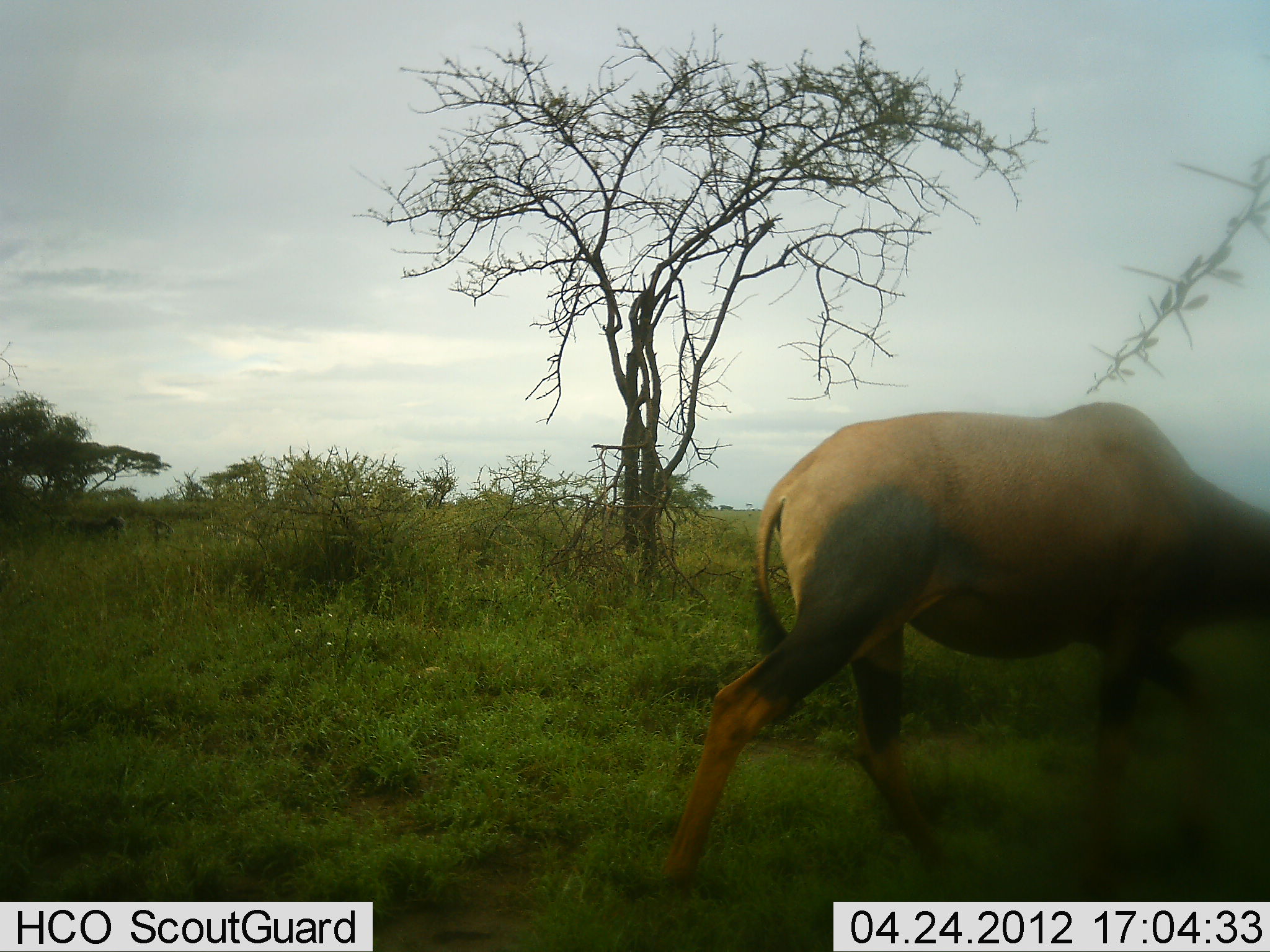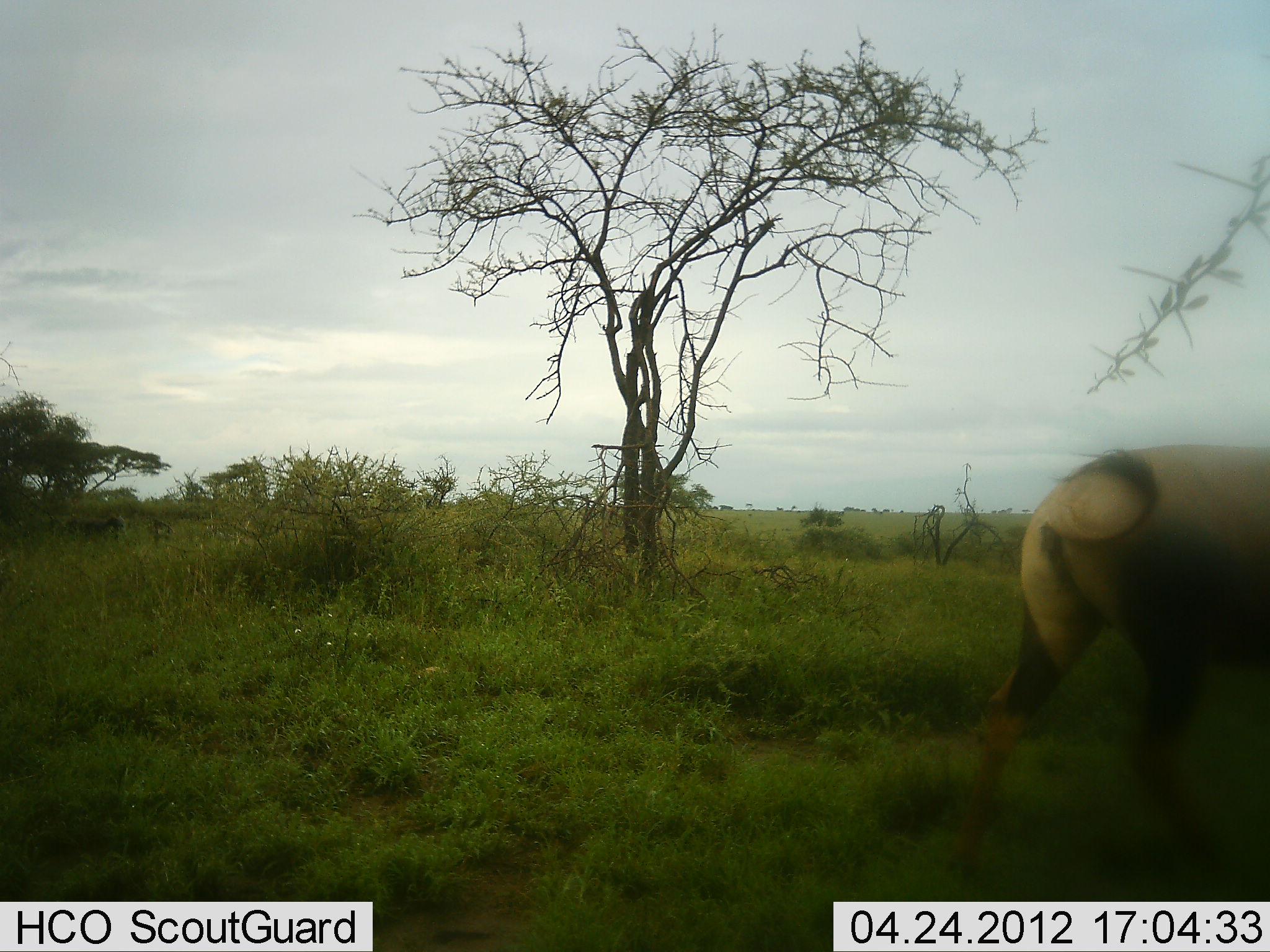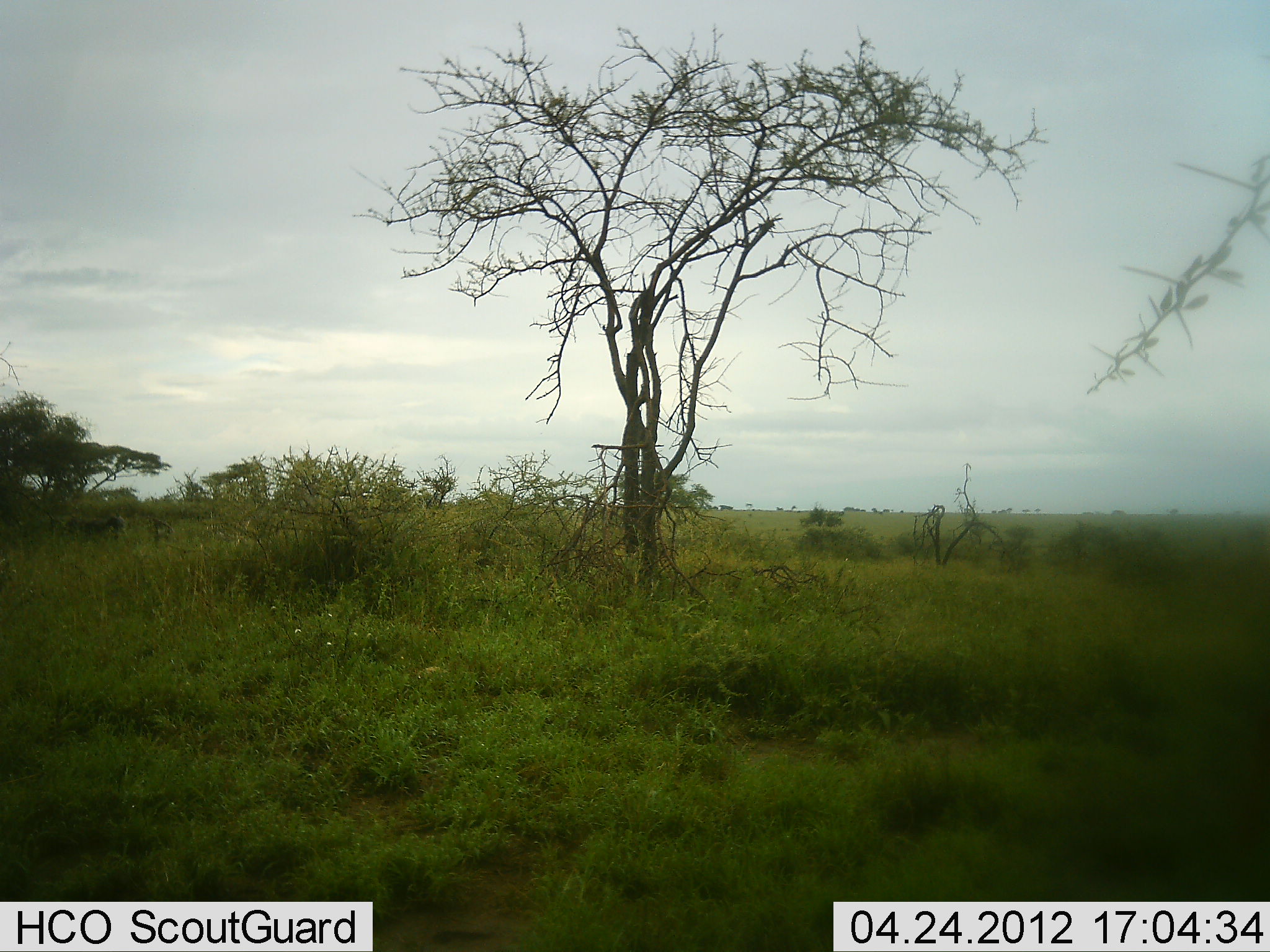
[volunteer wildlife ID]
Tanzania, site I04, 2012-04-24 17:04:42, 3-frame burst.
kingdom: Animalia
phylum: Chordata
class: Mammalia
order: Artiodactyla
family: Bovidae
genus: Damaliscus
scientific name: Damaliscus lunatus jimela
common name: topi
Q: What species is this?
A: Topi (Damaliscus lunatus jimela).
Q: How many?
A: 1.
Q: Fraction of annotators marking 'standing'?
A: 7%.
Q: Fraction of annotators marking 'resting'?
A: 0%.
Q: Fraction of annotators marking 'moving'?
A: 93%.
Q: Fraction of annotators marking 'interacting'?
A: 0%.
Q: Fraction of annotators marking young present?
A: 0%.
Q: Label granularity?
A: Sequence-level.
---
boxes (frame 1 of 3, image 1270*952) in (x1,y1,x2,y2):
animal: (639,400,1270,897)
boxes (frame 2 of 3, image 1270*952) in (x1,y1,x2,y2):
animal: (953,440,1270,899)